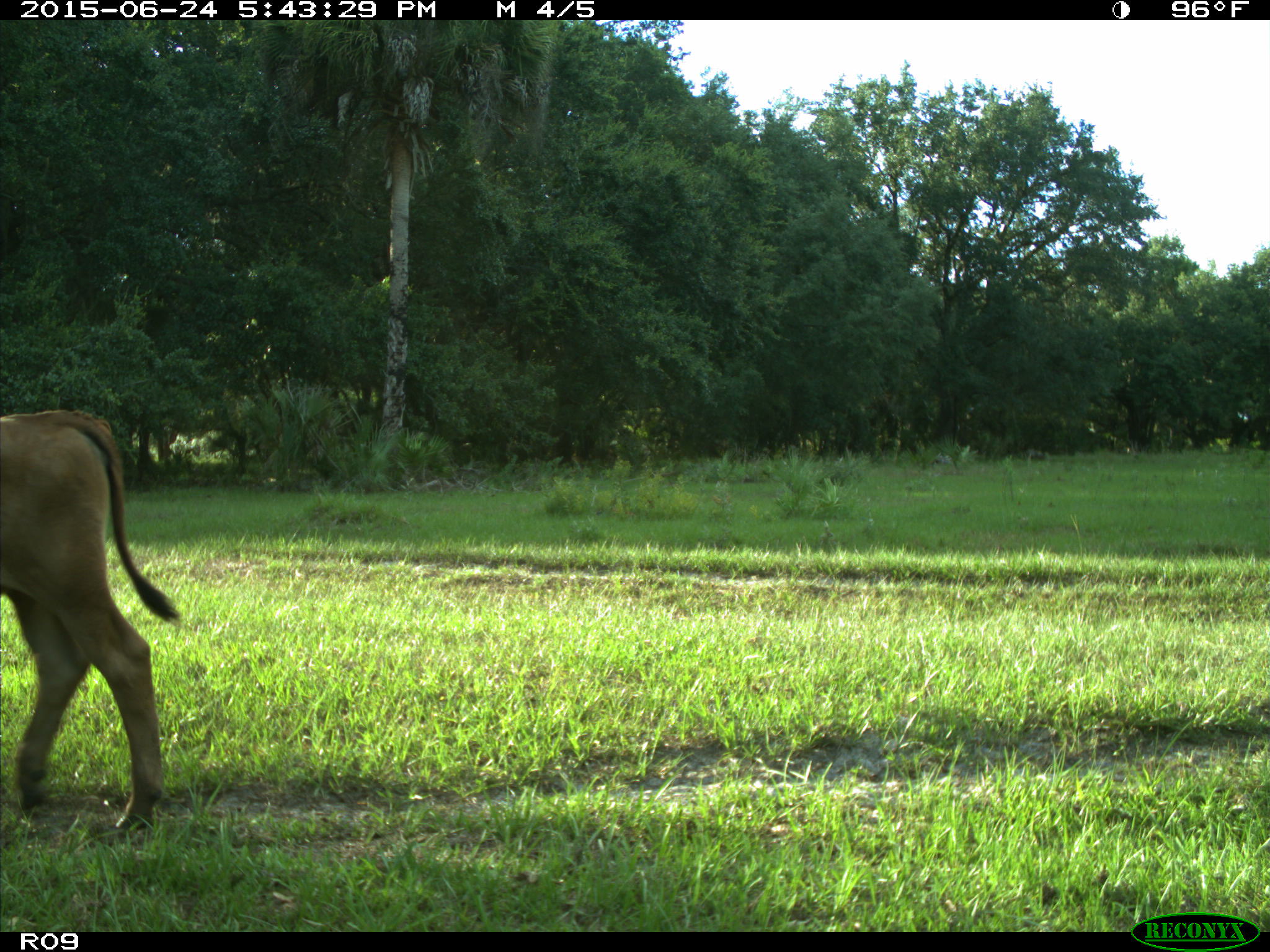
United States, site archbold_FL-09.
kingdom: Animalia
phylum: Chordata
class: Mammalia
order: Artiodactyla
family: Bovidae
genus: Bos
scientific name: Bos taurus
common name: domestic cow